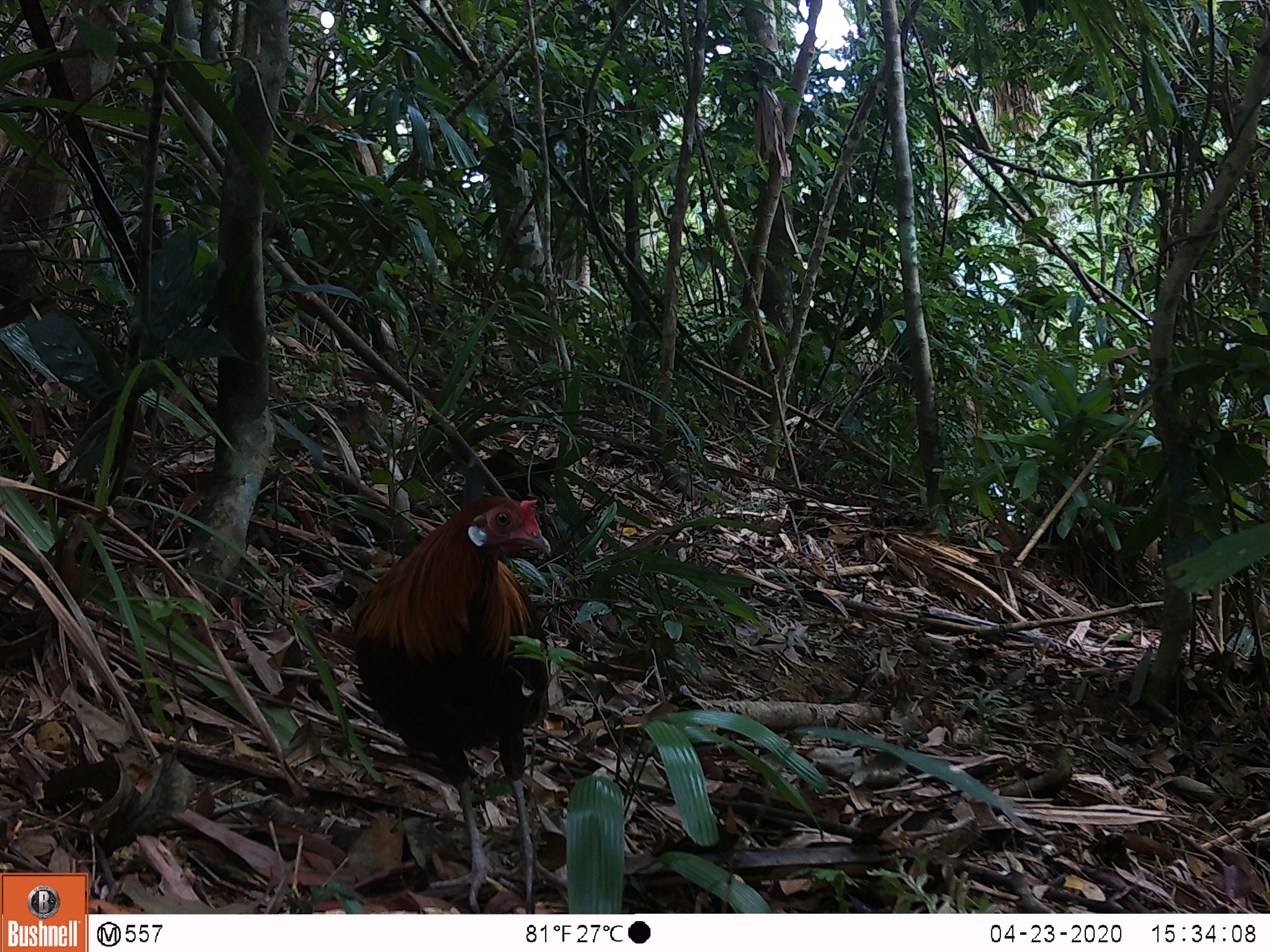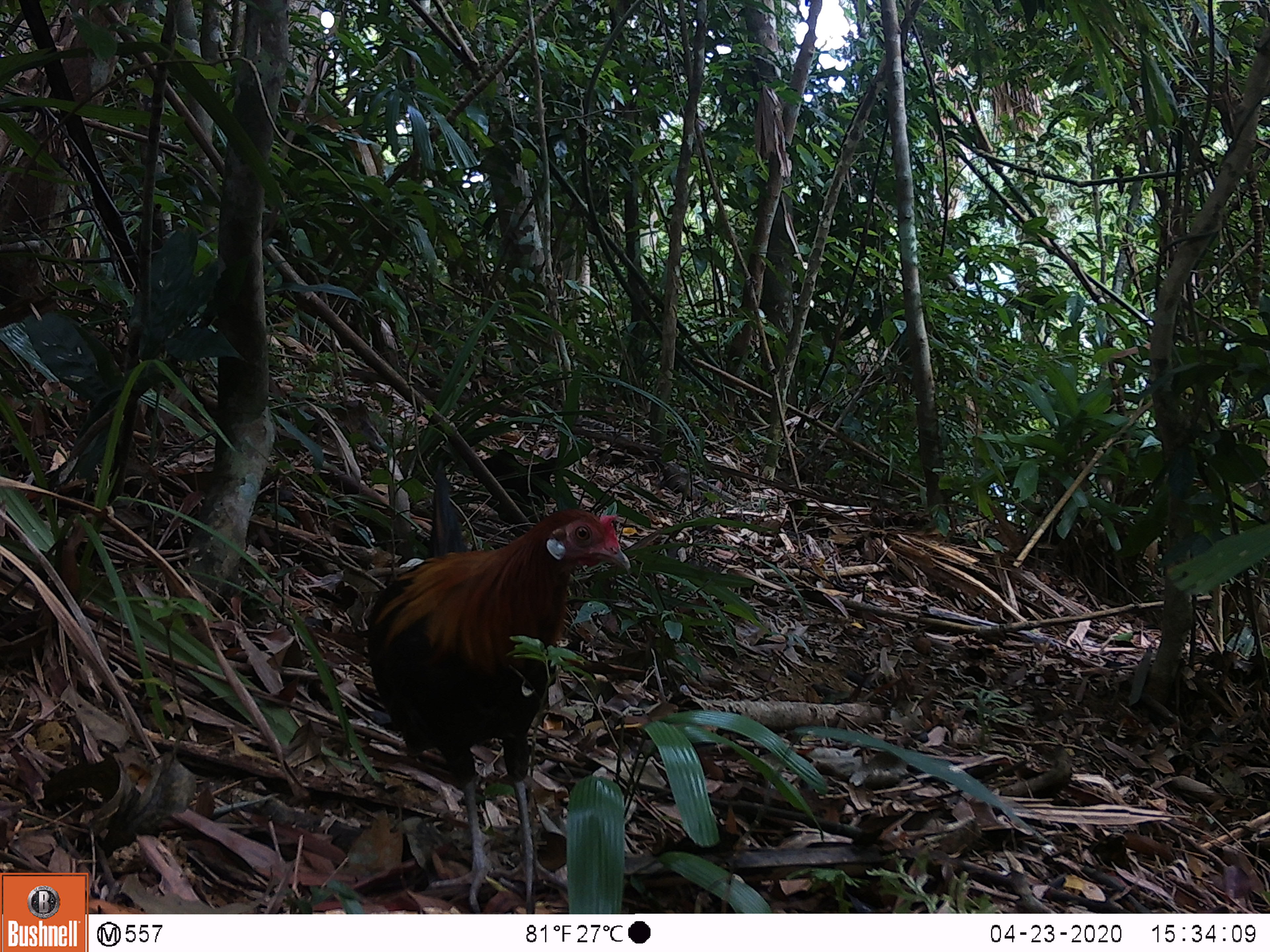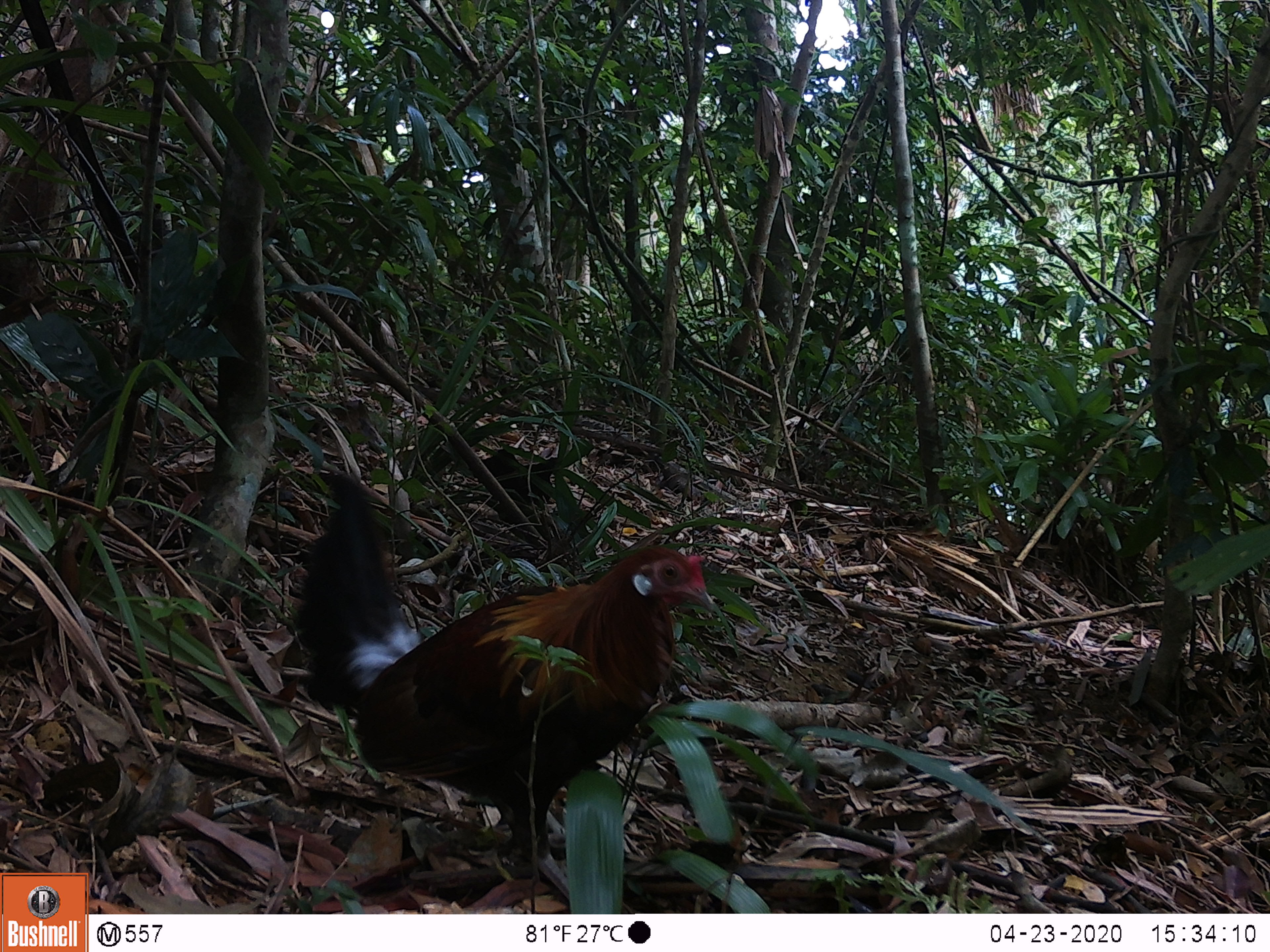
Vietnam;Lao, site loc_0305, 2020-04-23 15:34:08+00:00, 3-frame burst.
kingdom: Animalia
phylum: Chordata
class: Aves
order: Galliformes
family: Phasianidae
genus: Gallus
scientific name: Gallus gallus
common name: red junglefowl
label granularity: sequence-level